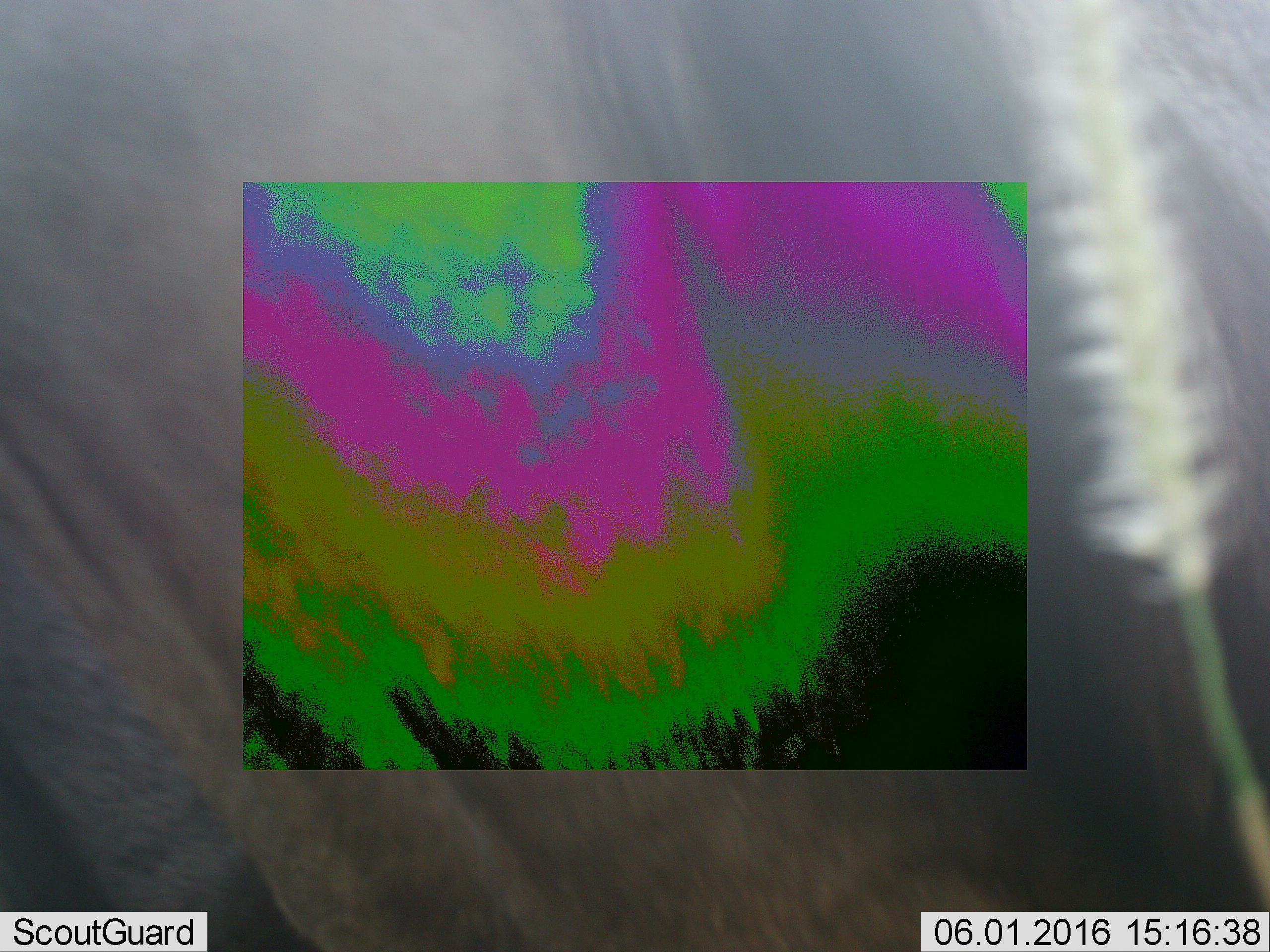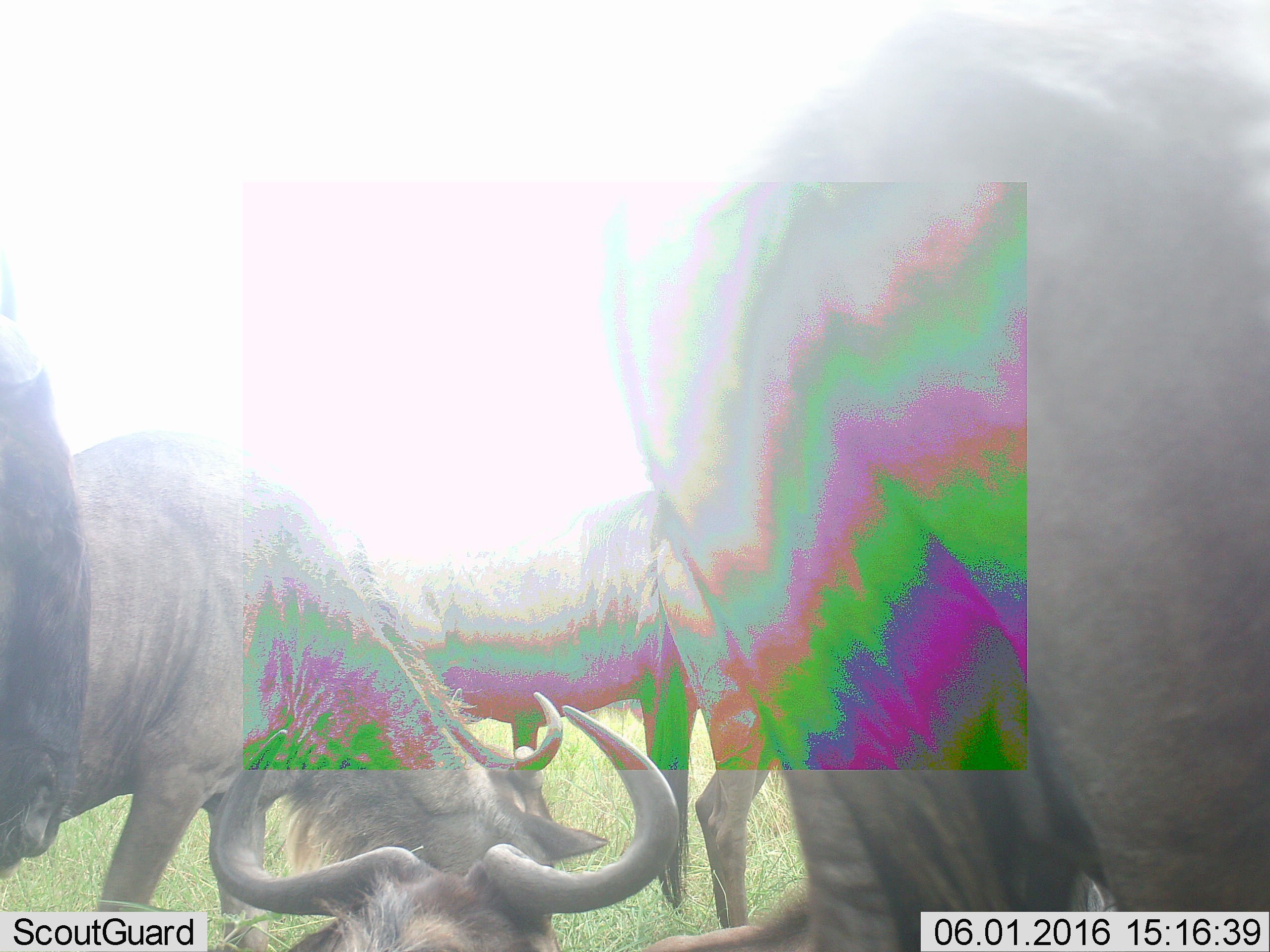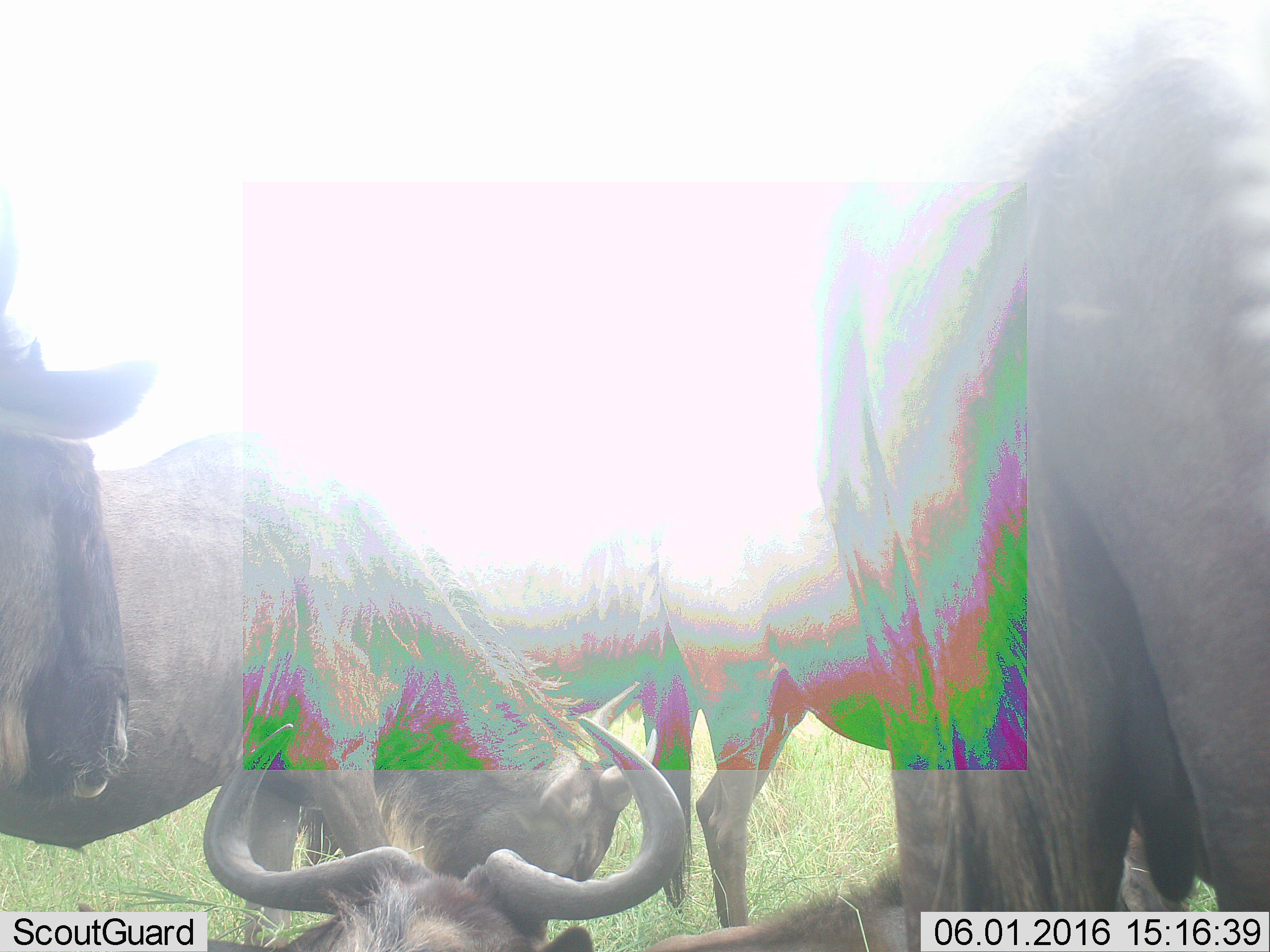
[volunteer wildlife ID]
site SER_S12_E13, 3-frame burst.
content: unidentified animal